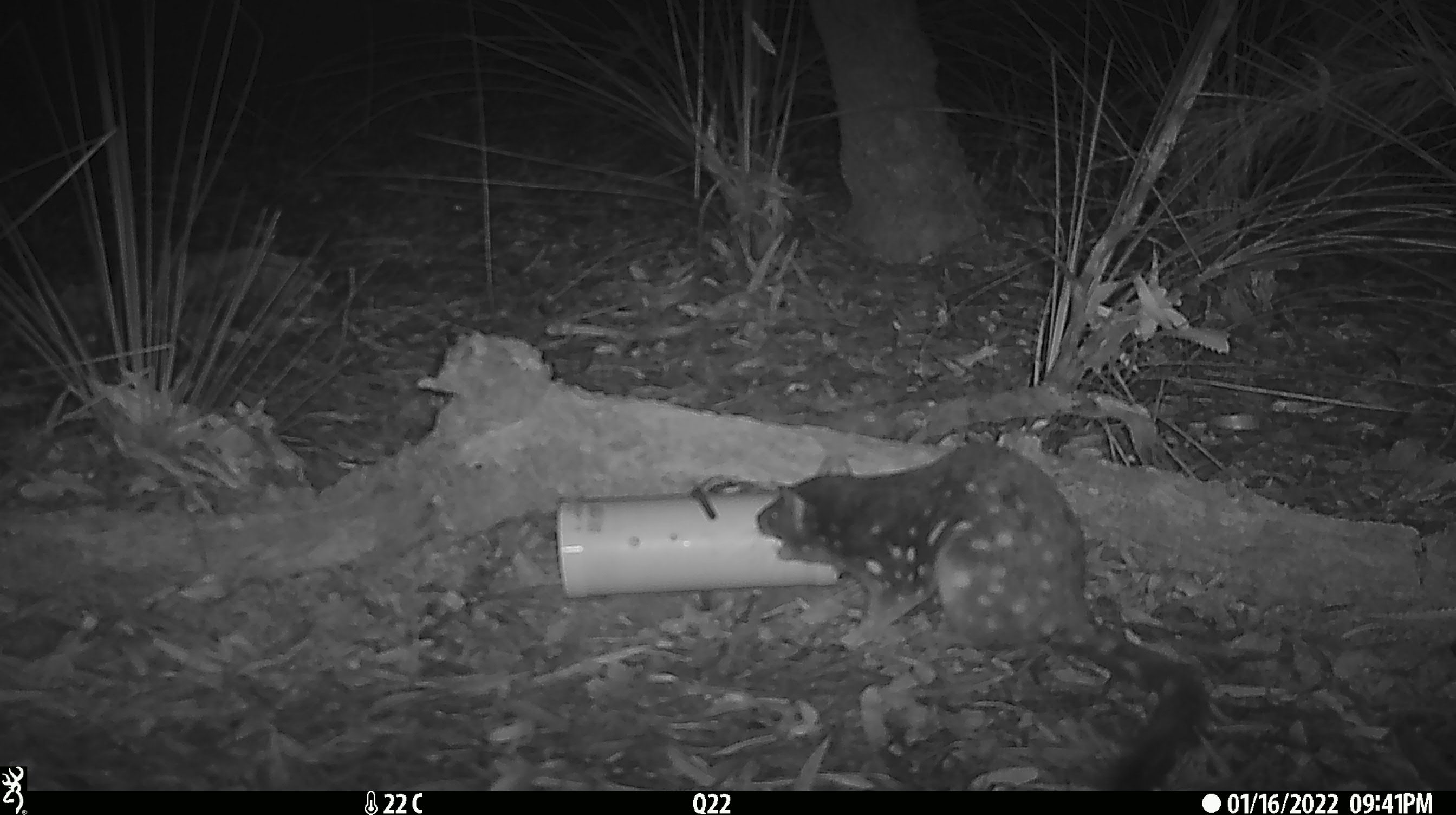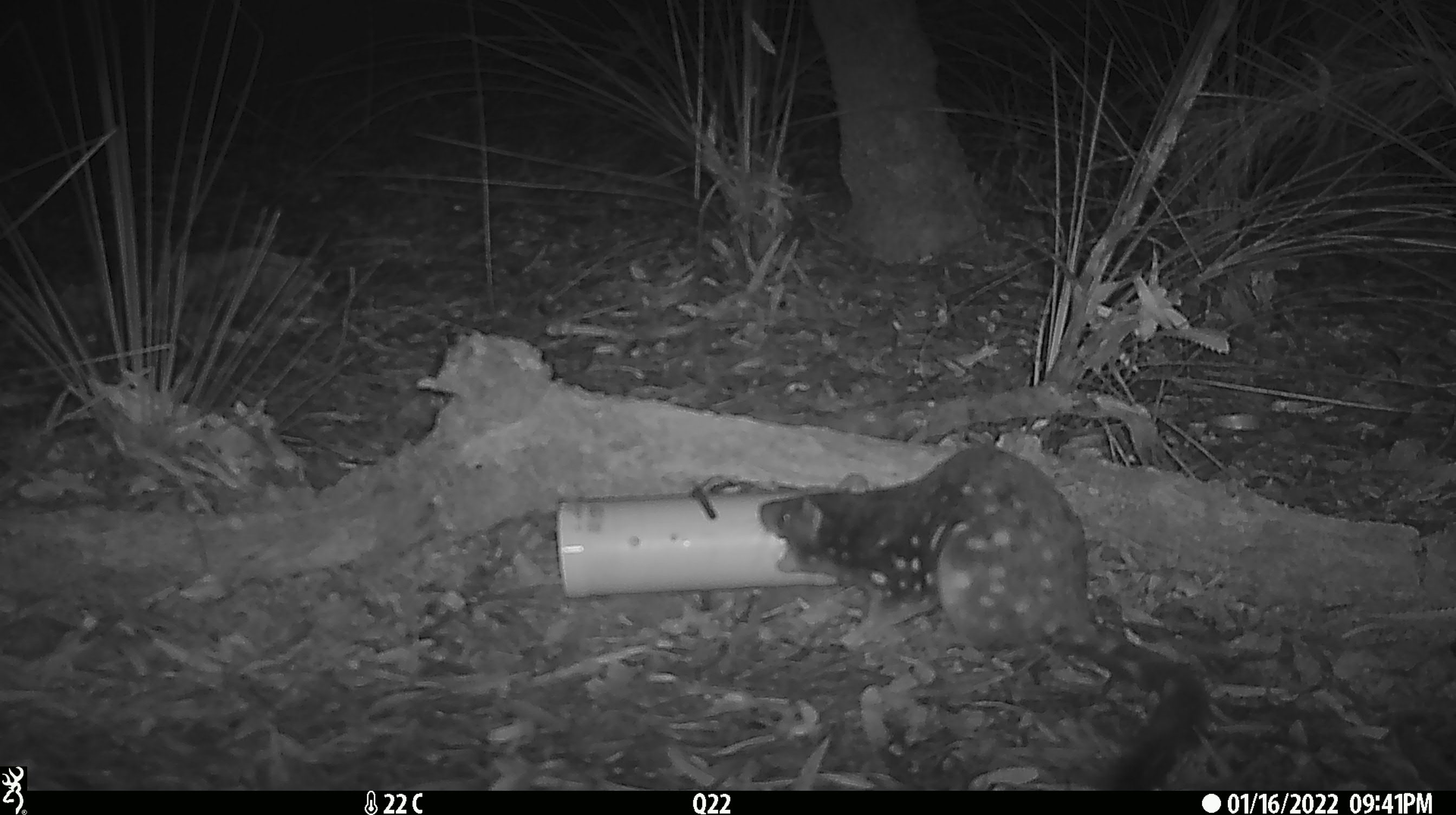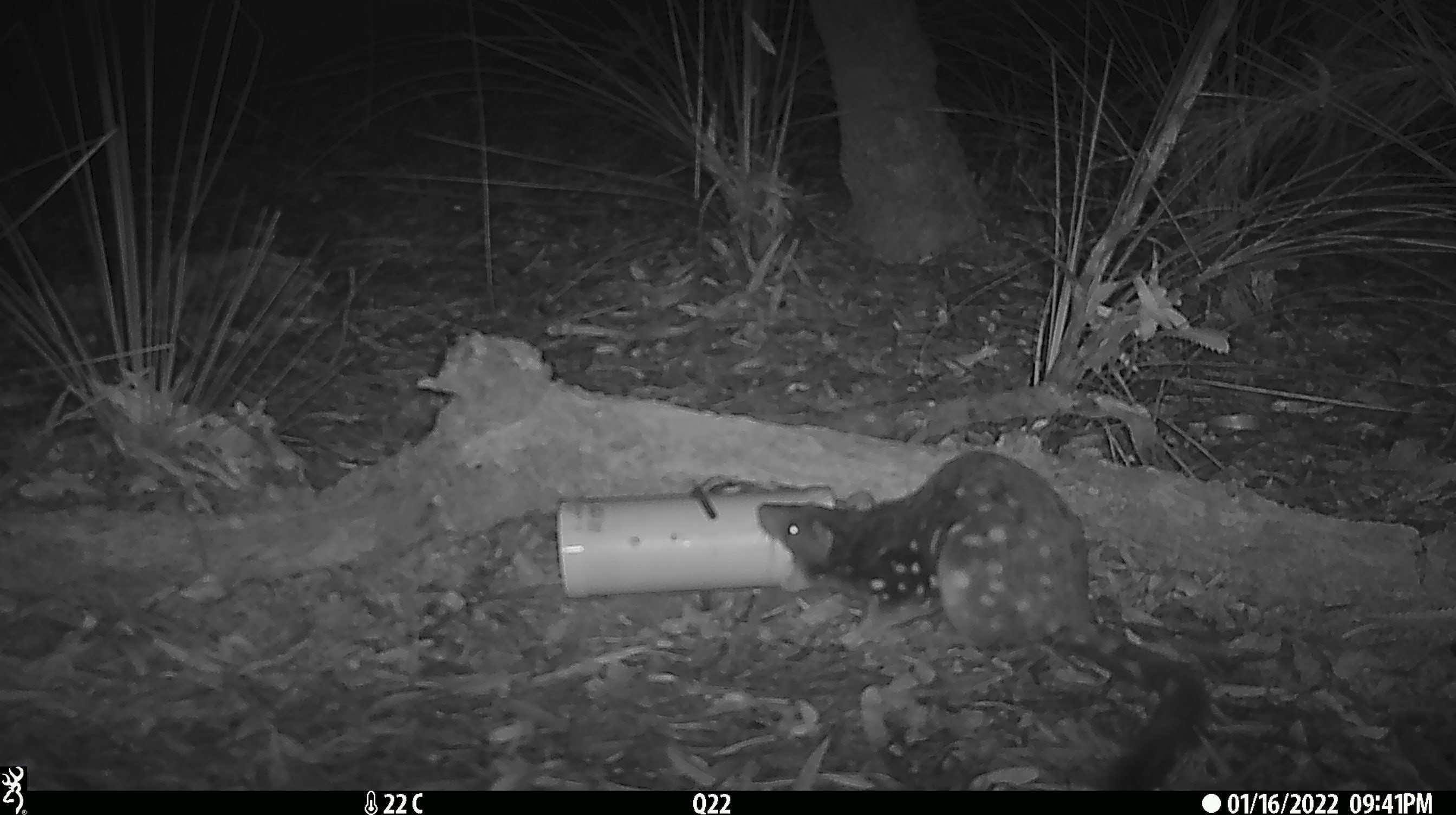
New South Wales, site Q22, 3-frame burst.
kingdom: Animalia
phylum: Chordata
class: Mammalia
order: Dasyuromorphia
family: Dasyuridae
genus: Dasyurus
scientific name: Dasyurus maculatus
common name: spotted-tailed quoll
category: quoll